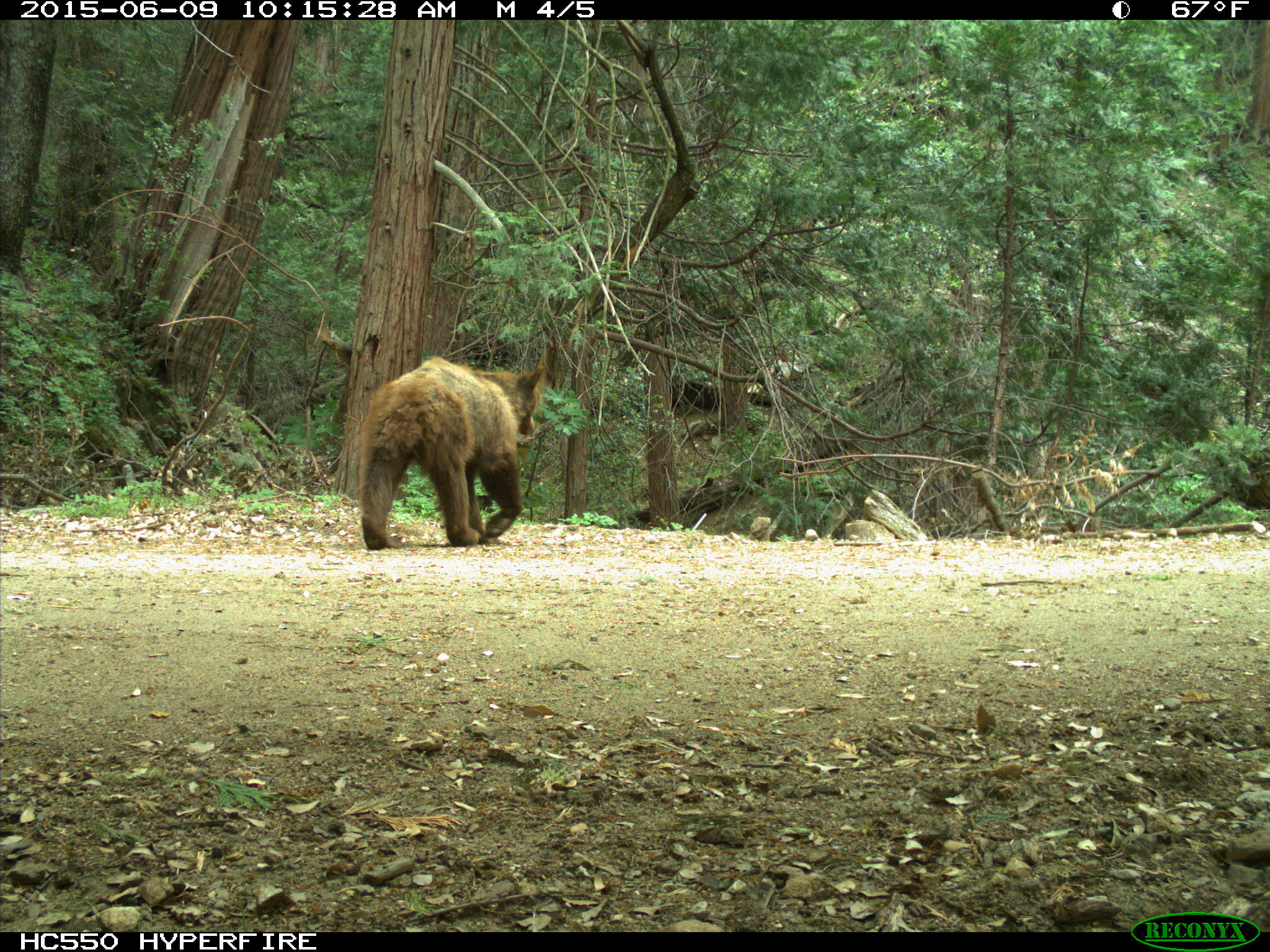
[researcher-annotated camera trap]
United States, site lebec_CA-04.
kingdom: Animalia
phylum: Chordata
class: Mammalia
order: Carnivora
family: Ursidae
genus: Ursus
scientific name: Ursus americanus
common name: american black bear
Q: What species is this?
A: Ursus americanus (american black bear).